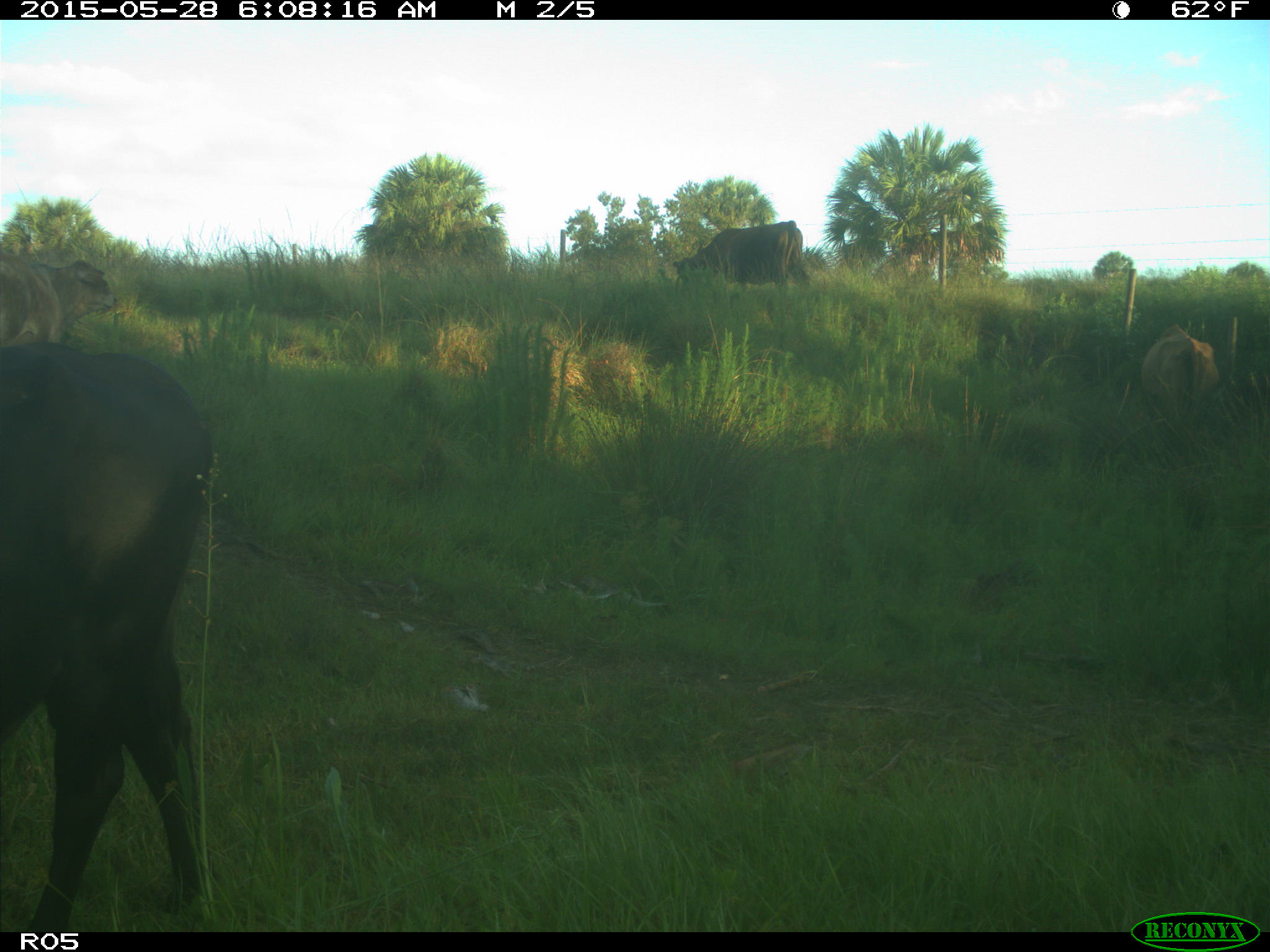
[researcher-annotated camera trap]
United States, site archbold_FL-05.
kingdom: Animalia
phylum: Chordata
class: Mammalia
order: Artiodactyla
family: Bovidae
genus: Bos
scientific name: Bos taurus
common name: domestic cow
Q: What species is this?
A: Bos taurus (domestic cow).